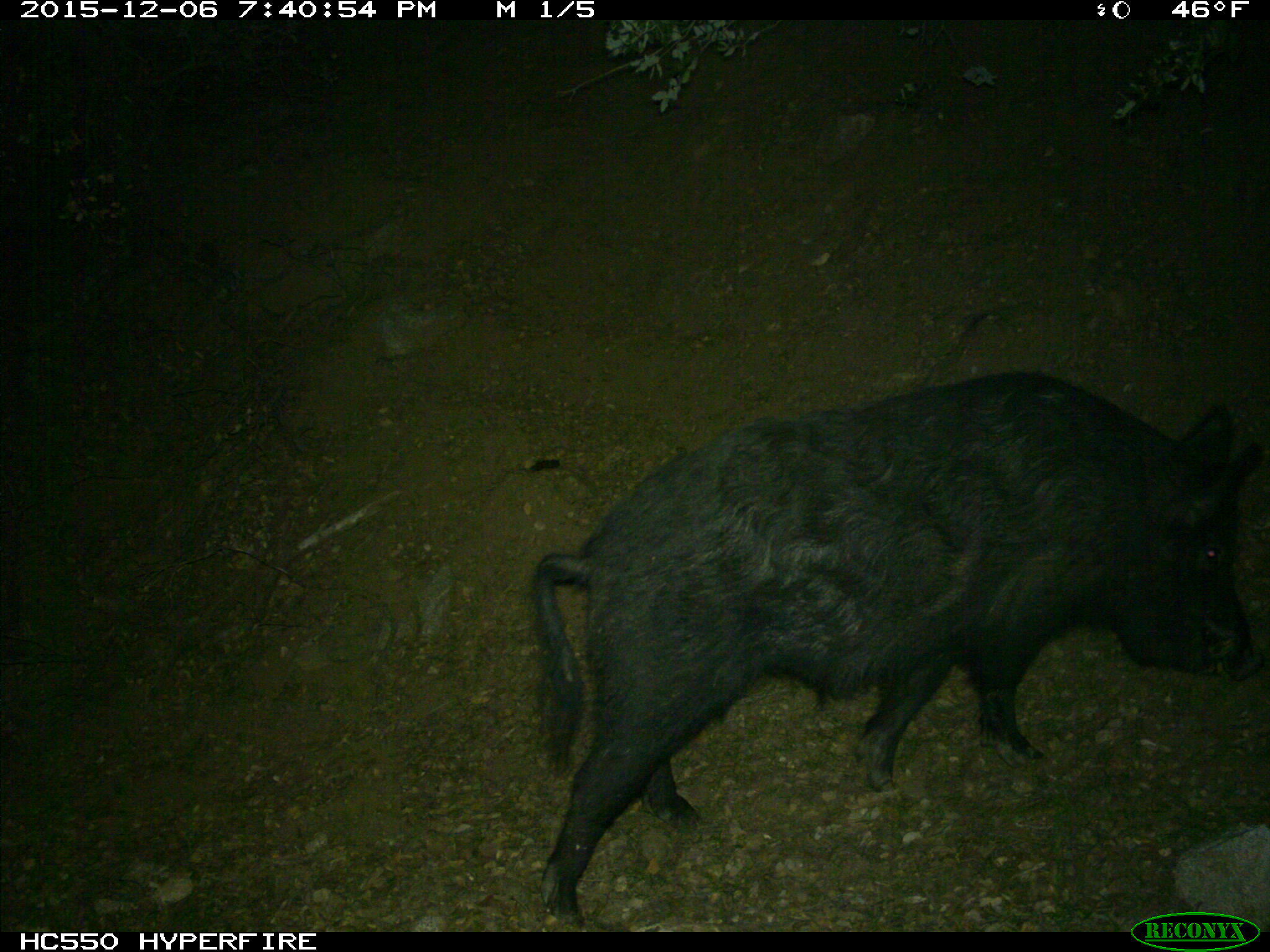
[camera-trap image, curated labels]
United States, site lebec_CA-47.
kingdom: Animalia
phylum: Chordata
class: Mammalia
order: Artiodactyla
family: Suidae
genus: Sus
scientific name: Sus scrofa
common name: wild boar